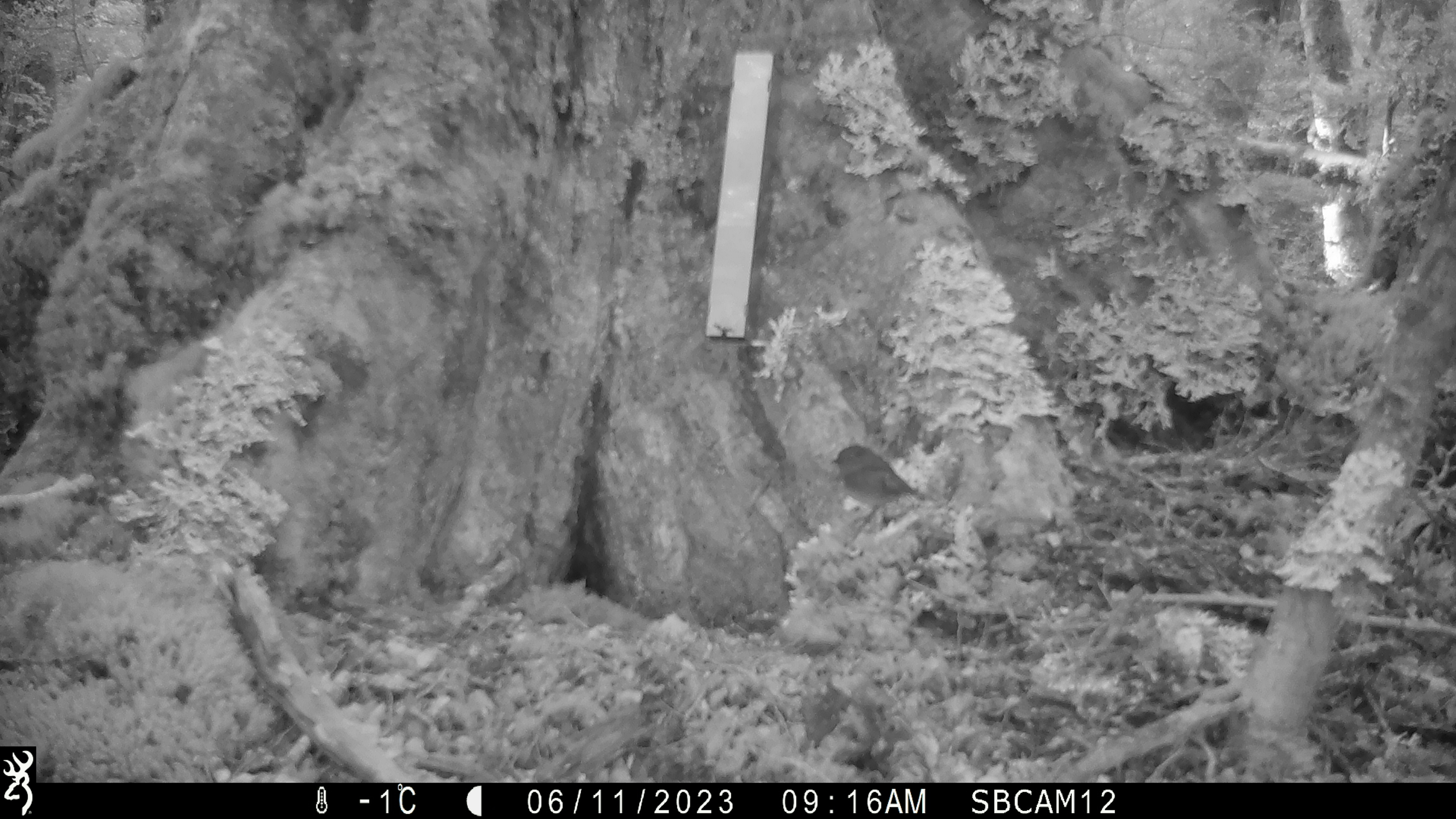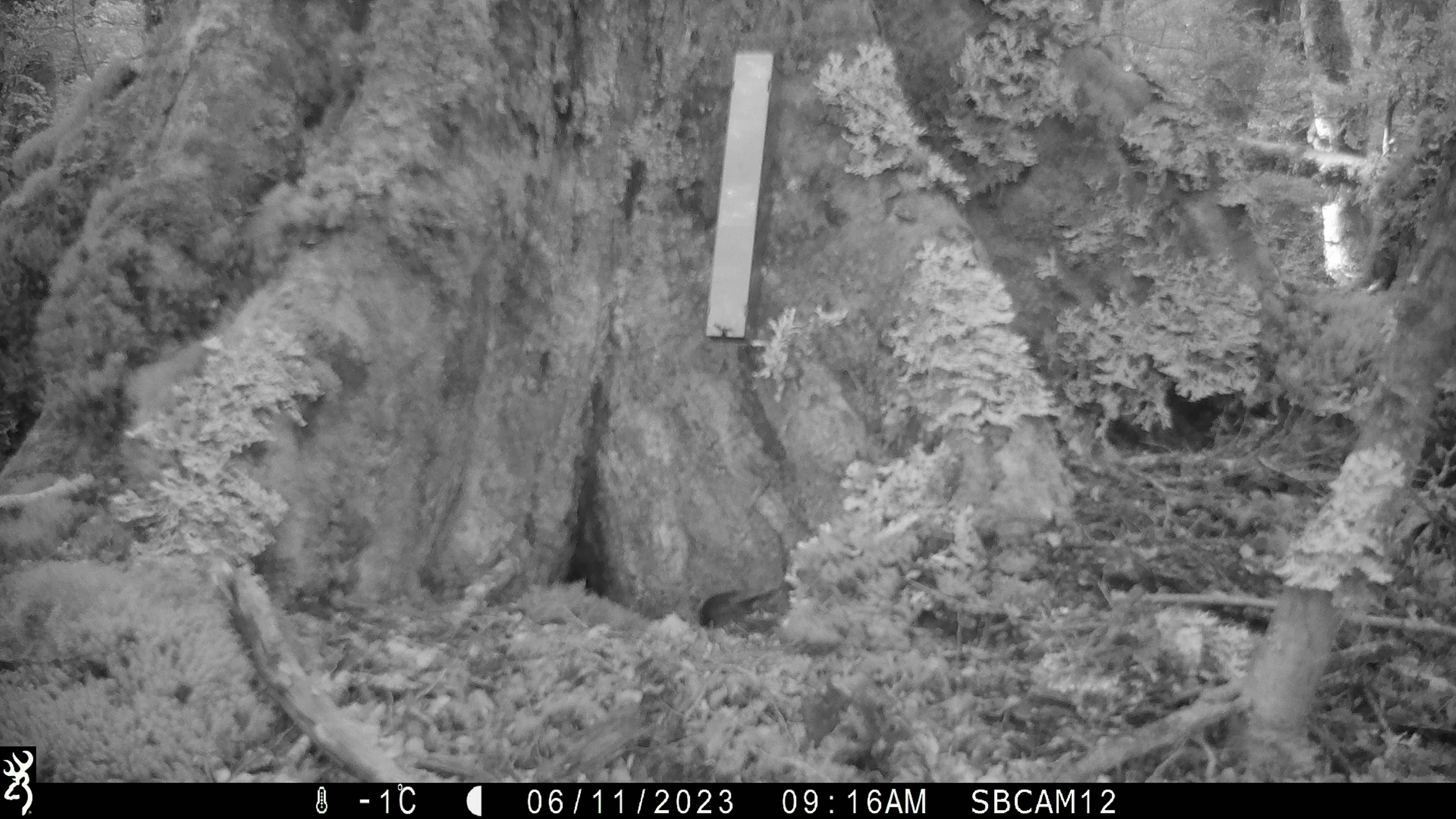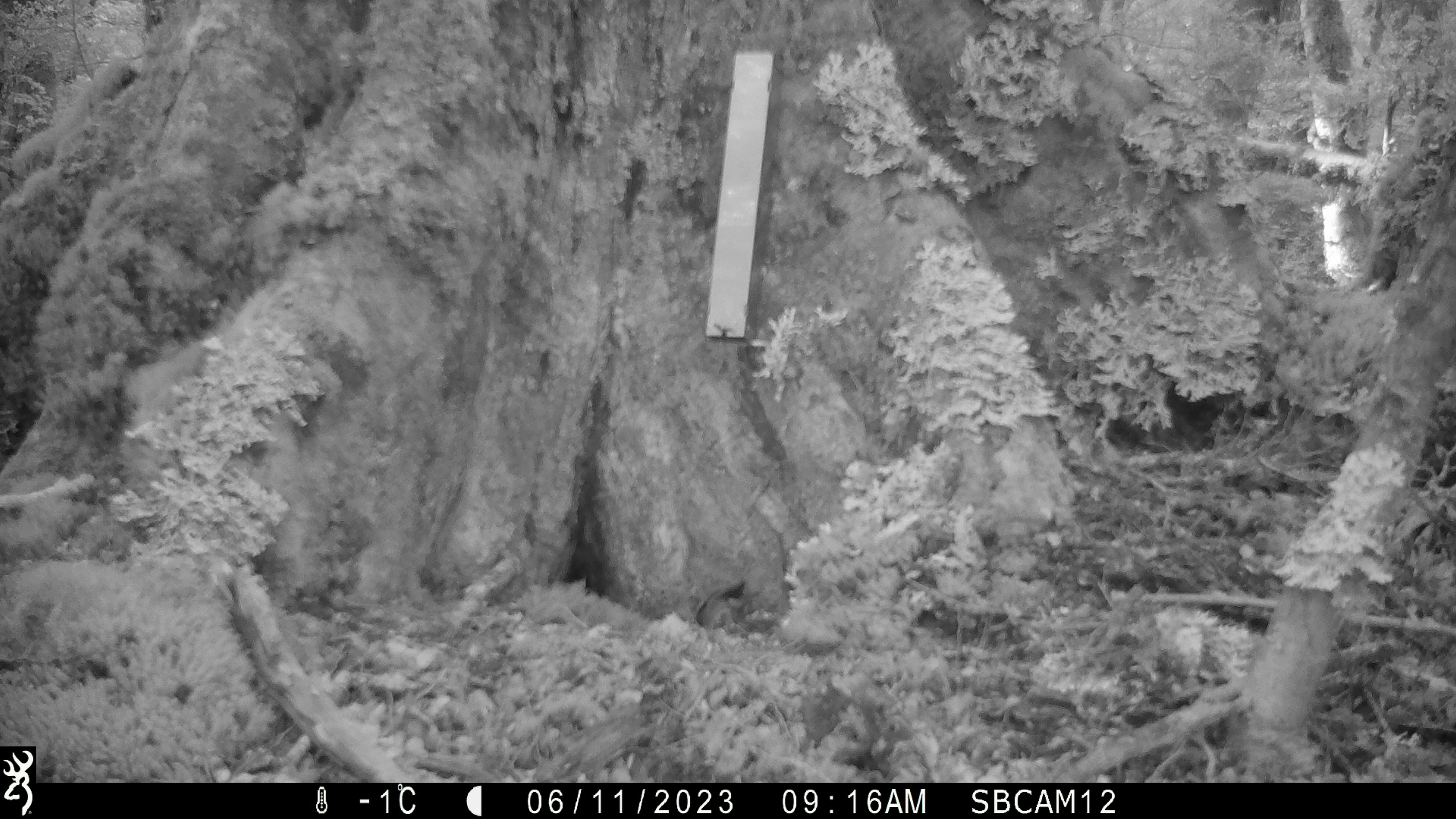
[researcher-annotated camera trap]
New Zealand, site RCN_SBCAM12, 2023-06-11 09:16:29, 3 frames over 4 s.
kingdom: Animalia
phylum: Chordata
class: Aves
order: Passeriformes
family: Petroicidae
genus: Petroica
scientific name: Petroica australis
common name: new zealand robin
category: robin